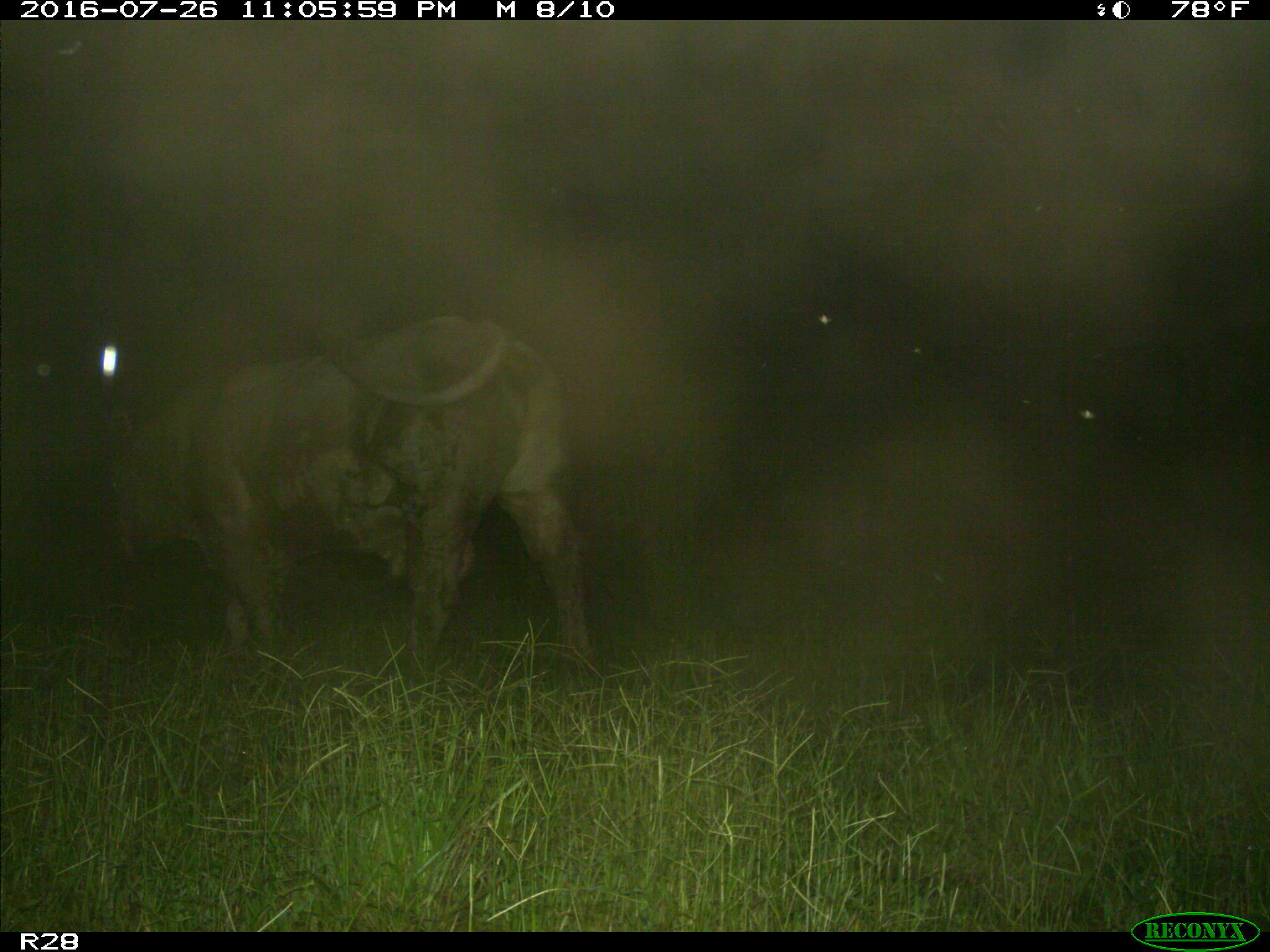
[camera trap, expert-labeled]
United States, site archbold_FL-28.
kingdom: Animalia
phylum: Chordata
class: Mammalia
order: Artiodactyla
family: Bovidae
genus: Bos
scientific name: Bos taurus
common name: domestic cow